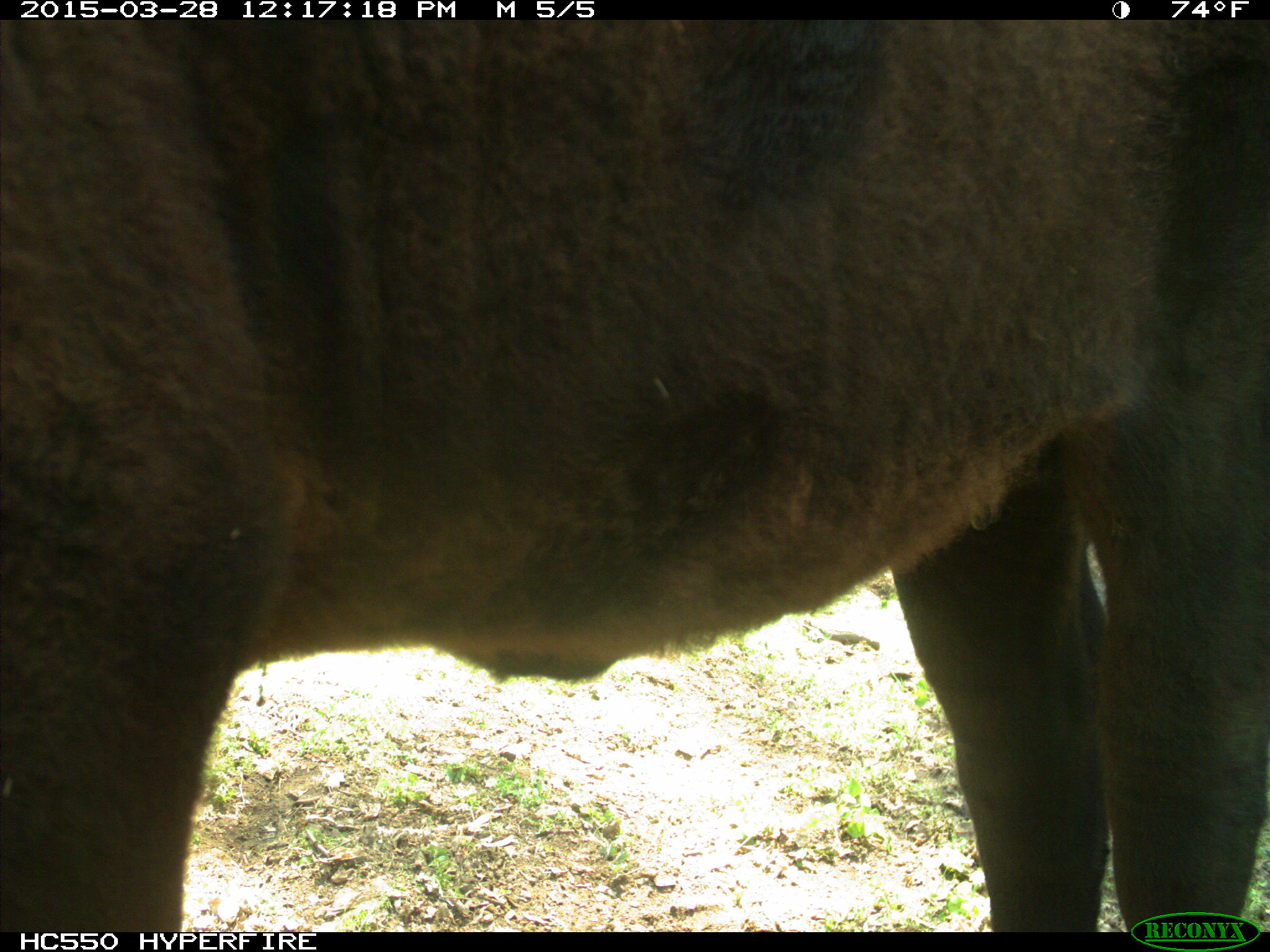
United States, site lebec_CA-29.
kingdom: Animalia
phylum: Chordata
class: Mammalia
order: Artiodactyla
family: Bovidae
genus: Bos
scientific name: Bos taurus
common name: domestic cow